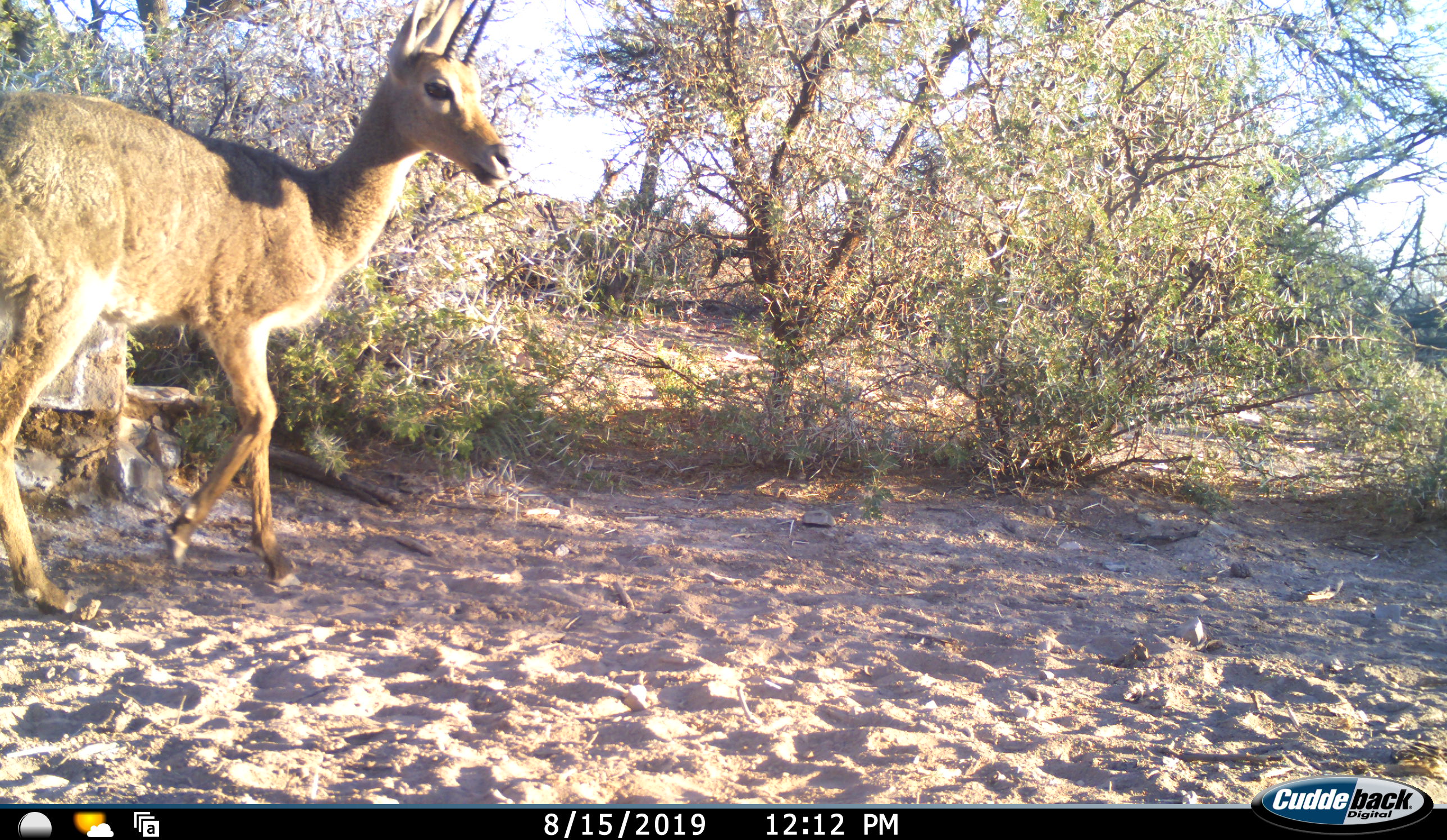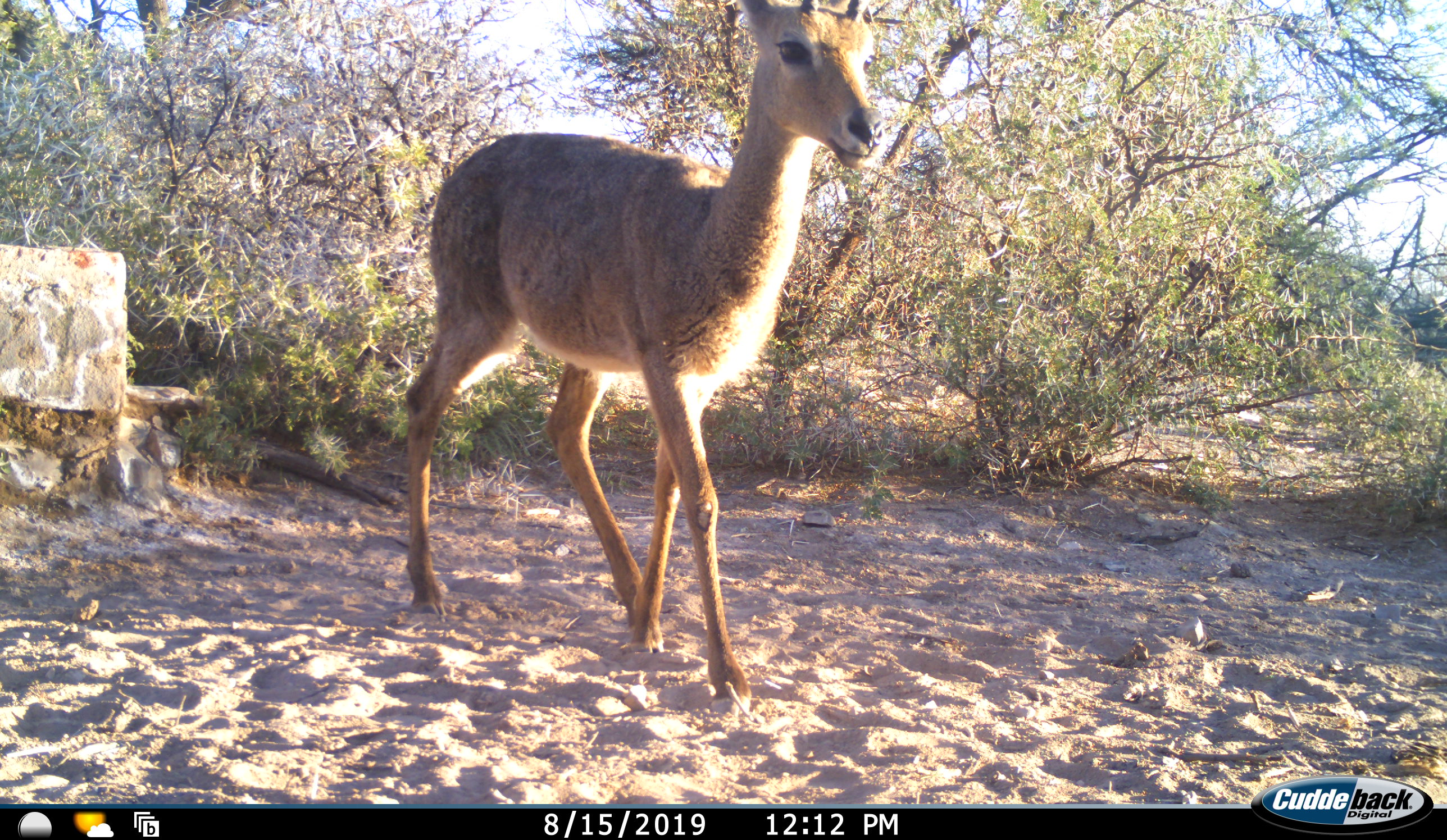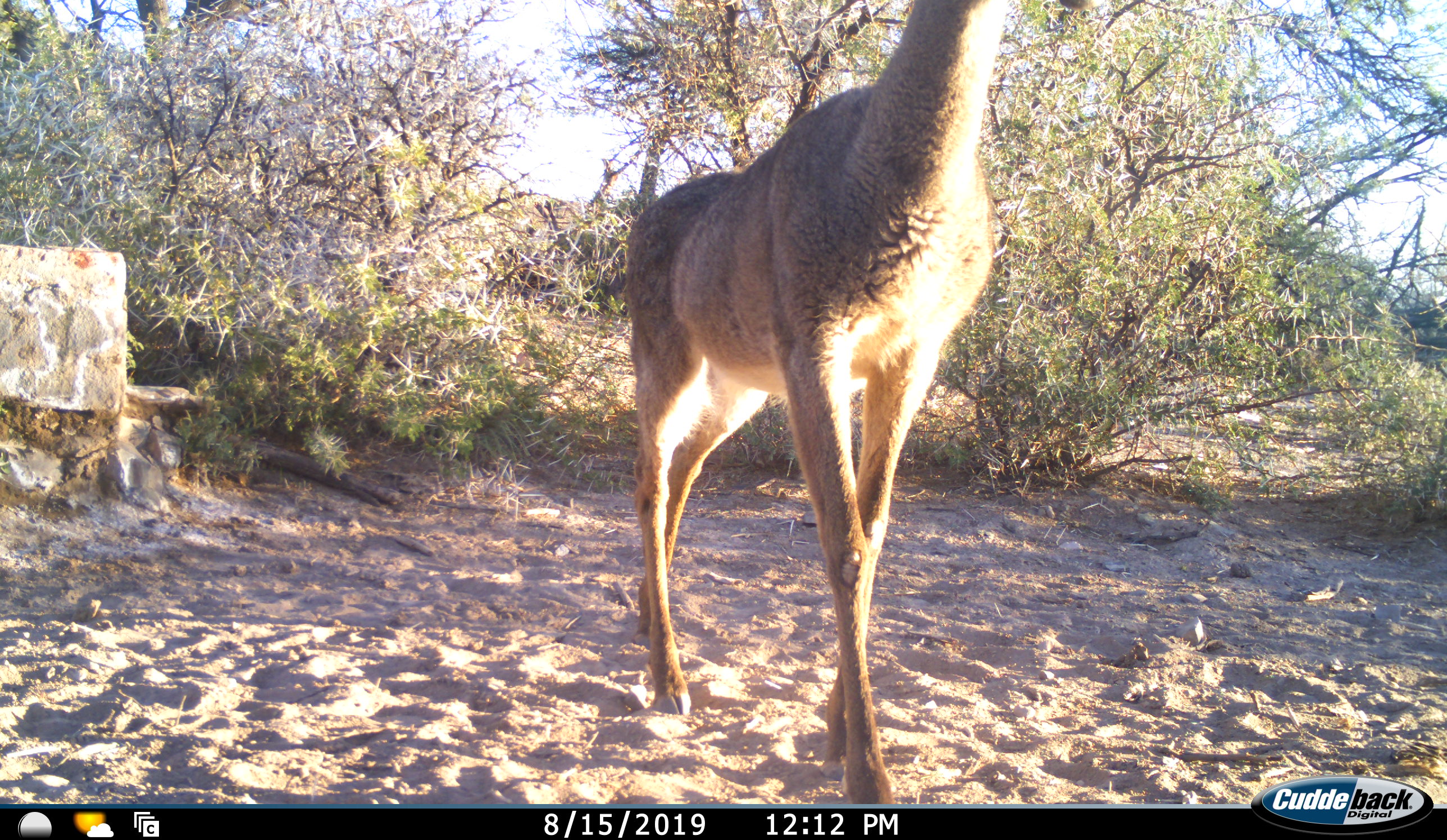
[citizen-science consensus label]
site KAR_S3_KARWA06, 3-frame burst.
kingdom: Animalia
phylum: Chordata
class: Mammalia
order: Artiodactyla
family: Bovidae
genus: Pelea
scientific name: Pelea capreolus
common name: grey rhebok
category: rhebokgrey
Rhebokgrey (grey rhebok) (Pelea capreolus), count 1. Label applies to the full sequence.